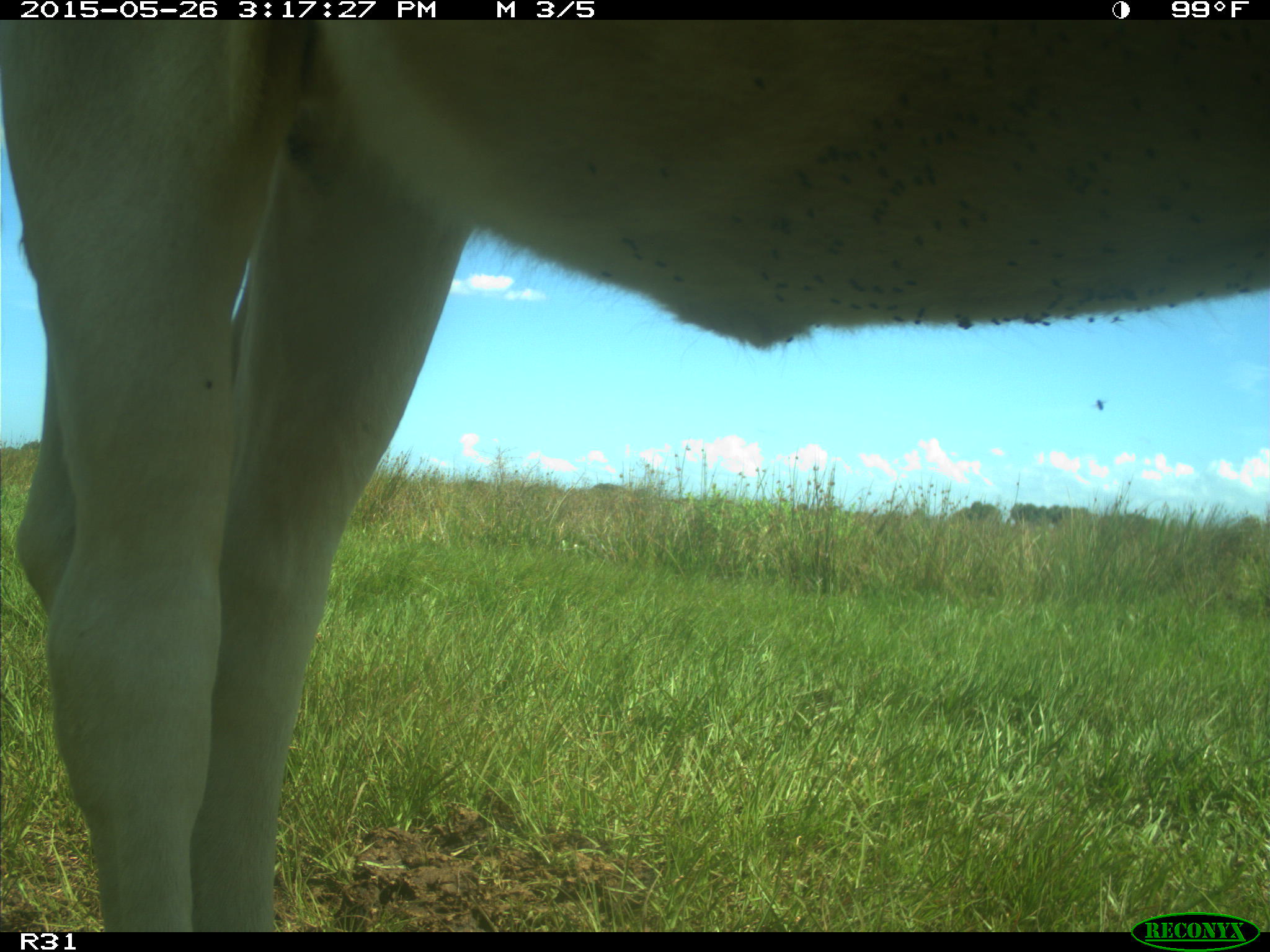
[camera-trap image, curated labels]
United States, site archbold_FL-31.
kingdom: Animalia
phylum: Chordata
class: Mammalia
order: Artiodactyla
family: Bovidae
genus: Bos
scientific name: Bos taurus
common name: domestic cow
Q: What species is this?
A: Bos taurus (domestic cow).